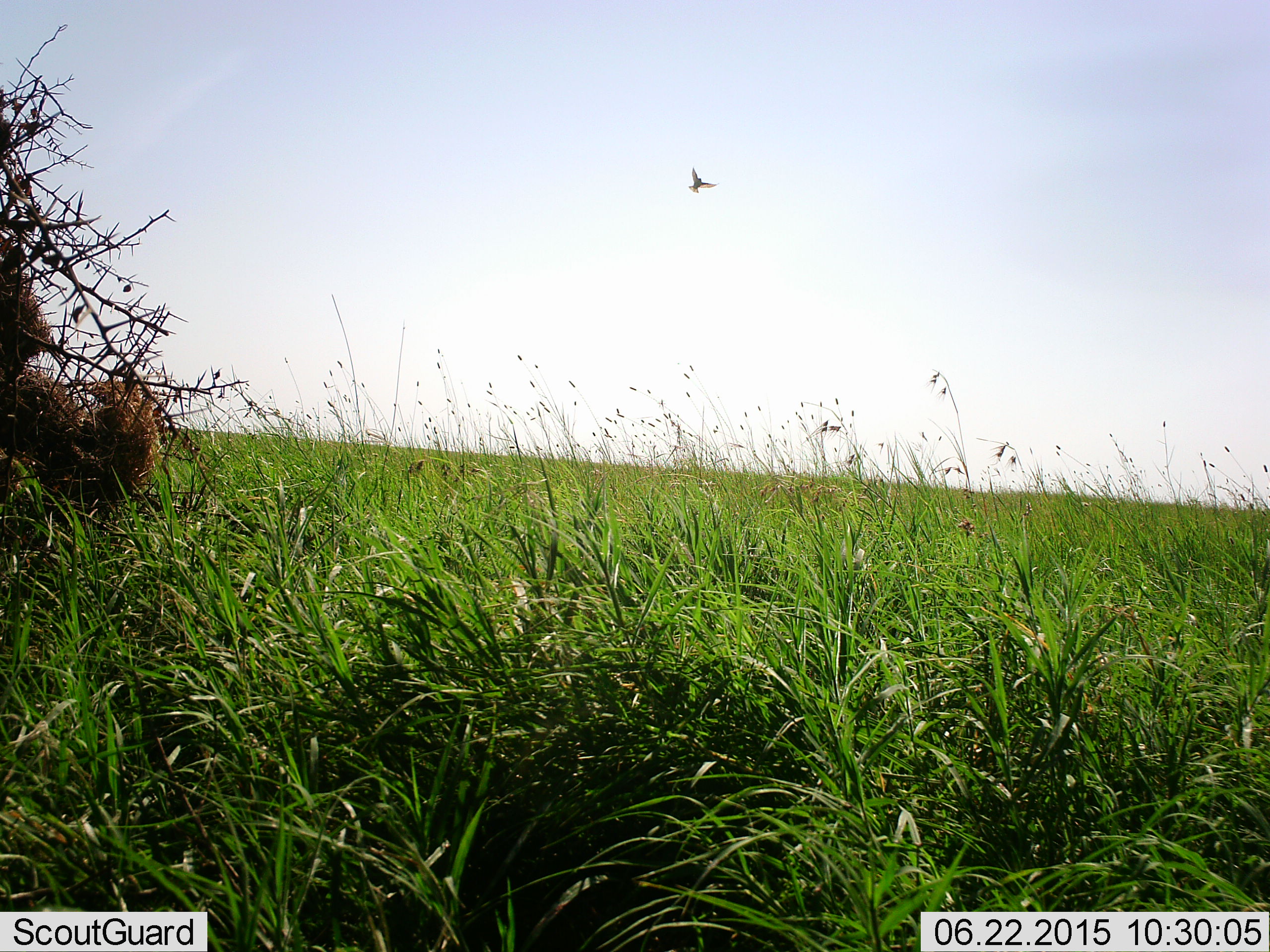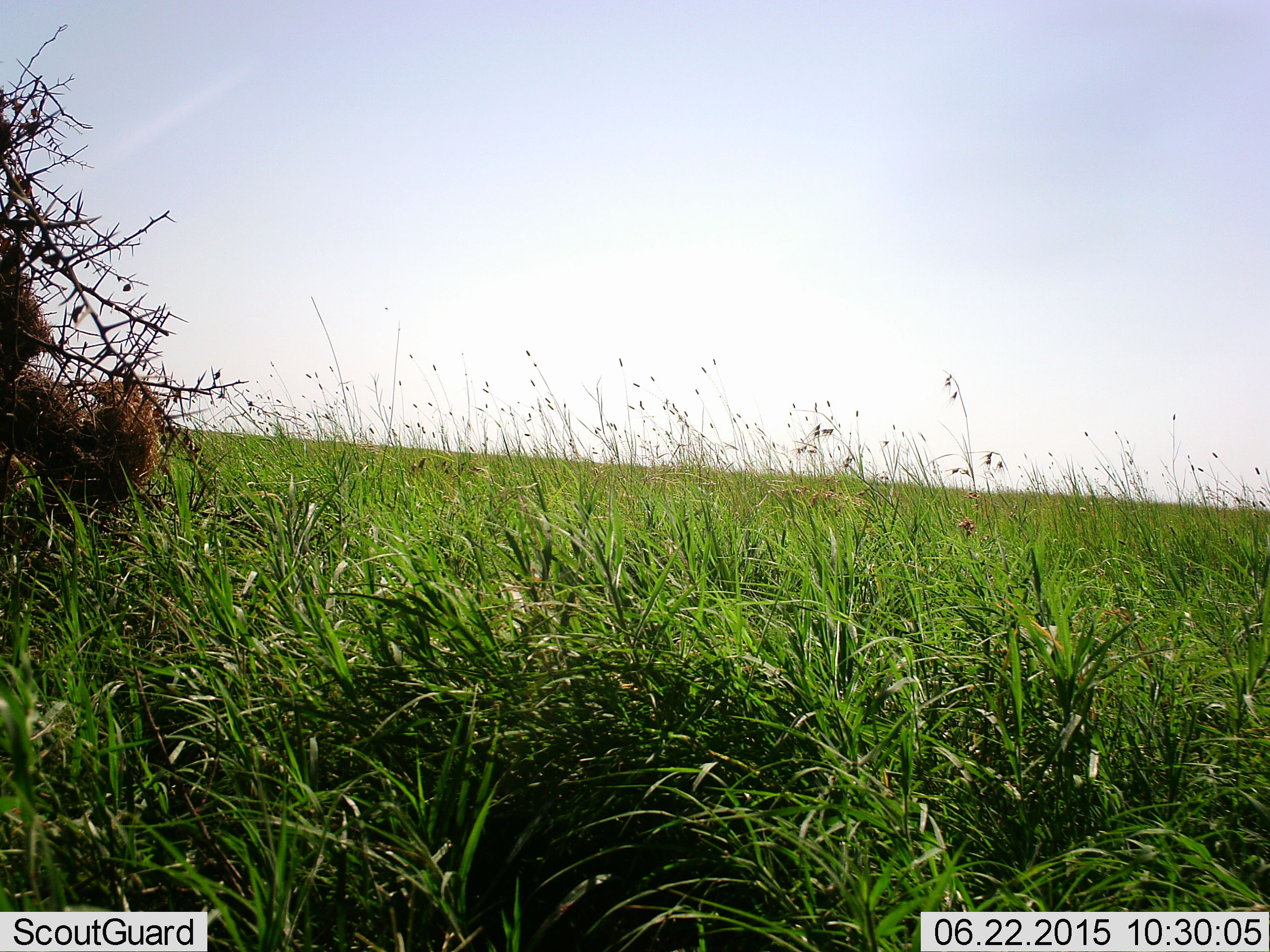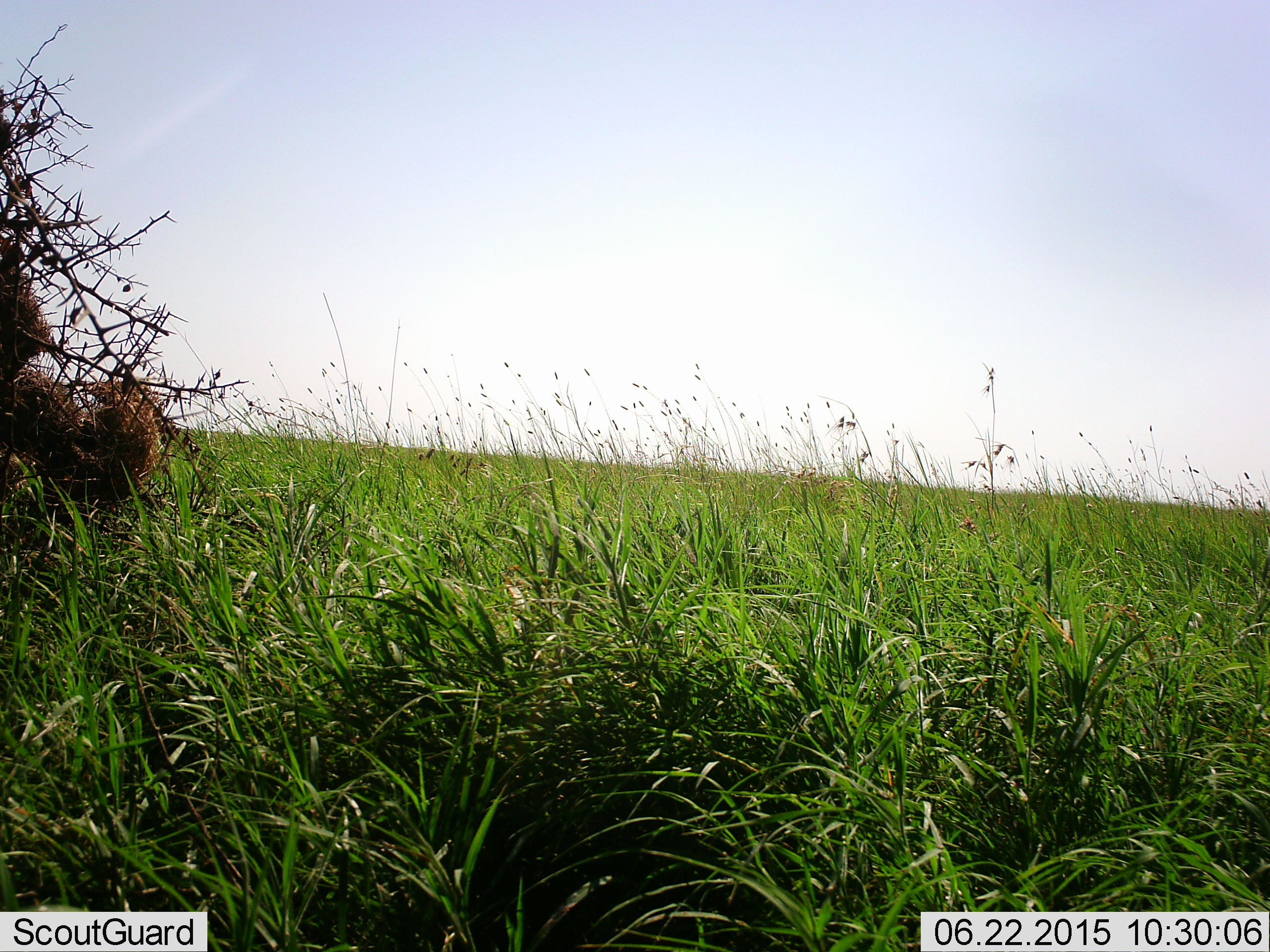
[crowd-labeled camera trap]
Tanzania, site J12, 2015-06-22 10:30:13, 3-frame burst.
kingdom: Animalia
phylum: Chordata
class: Aves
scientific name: Aves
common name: bird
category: otherbird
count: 1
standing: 0%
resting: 0%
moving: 100%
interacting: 0%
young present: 0%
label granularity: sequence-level